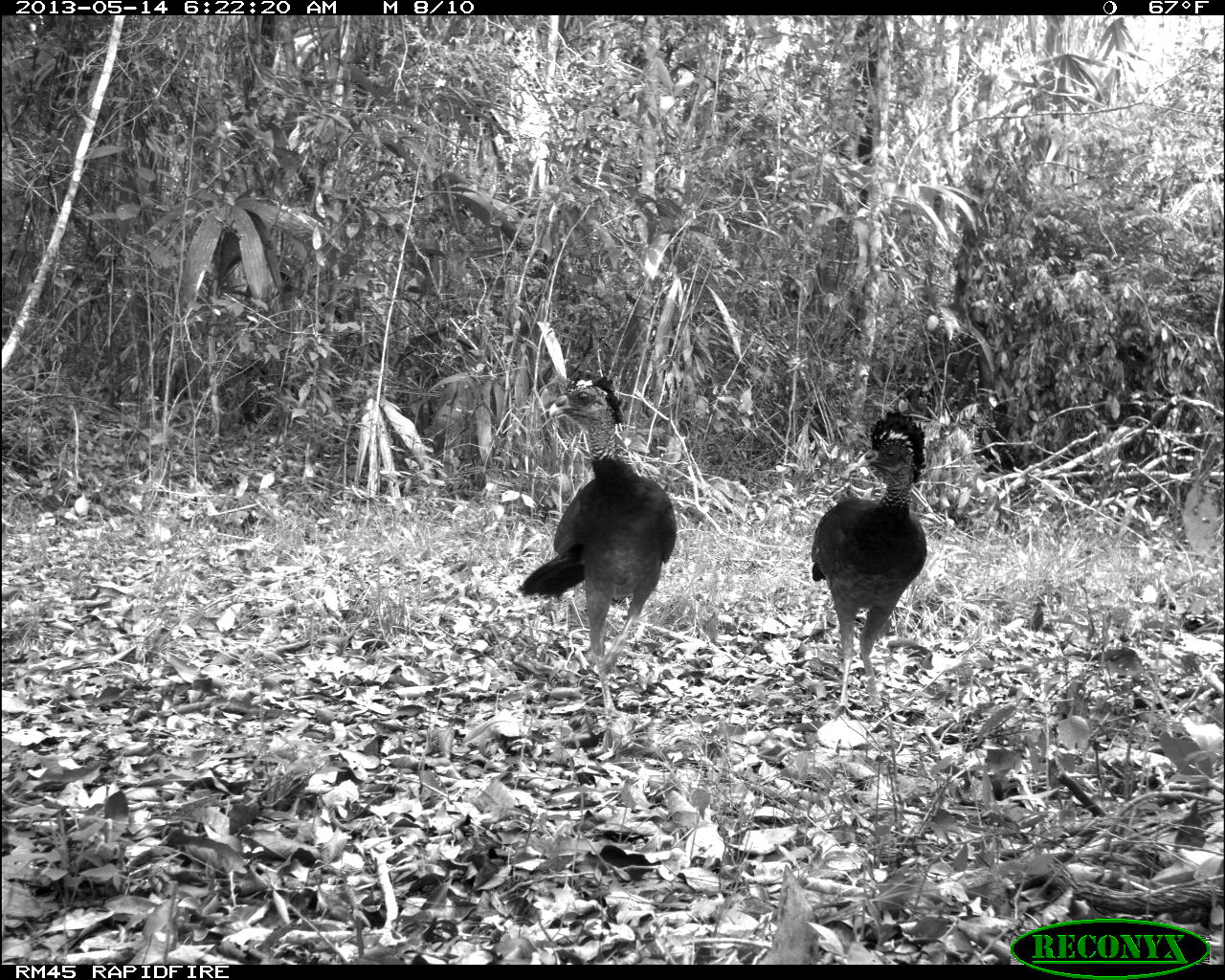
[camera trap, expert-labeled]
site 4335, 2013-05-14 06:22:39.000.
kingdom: Animalia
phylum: Chordata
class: Aves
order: Galliformes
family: Cracidae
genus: Crax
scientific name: Crax rubra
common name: great curassow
Crax rubra (great curassow), count 2.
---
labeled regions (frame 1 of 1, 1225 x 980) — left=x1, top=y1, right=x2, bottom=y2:
crax rubra: left=515, top=369, right=676, bottom=721; left=810, top=411, right=925, bottom=730